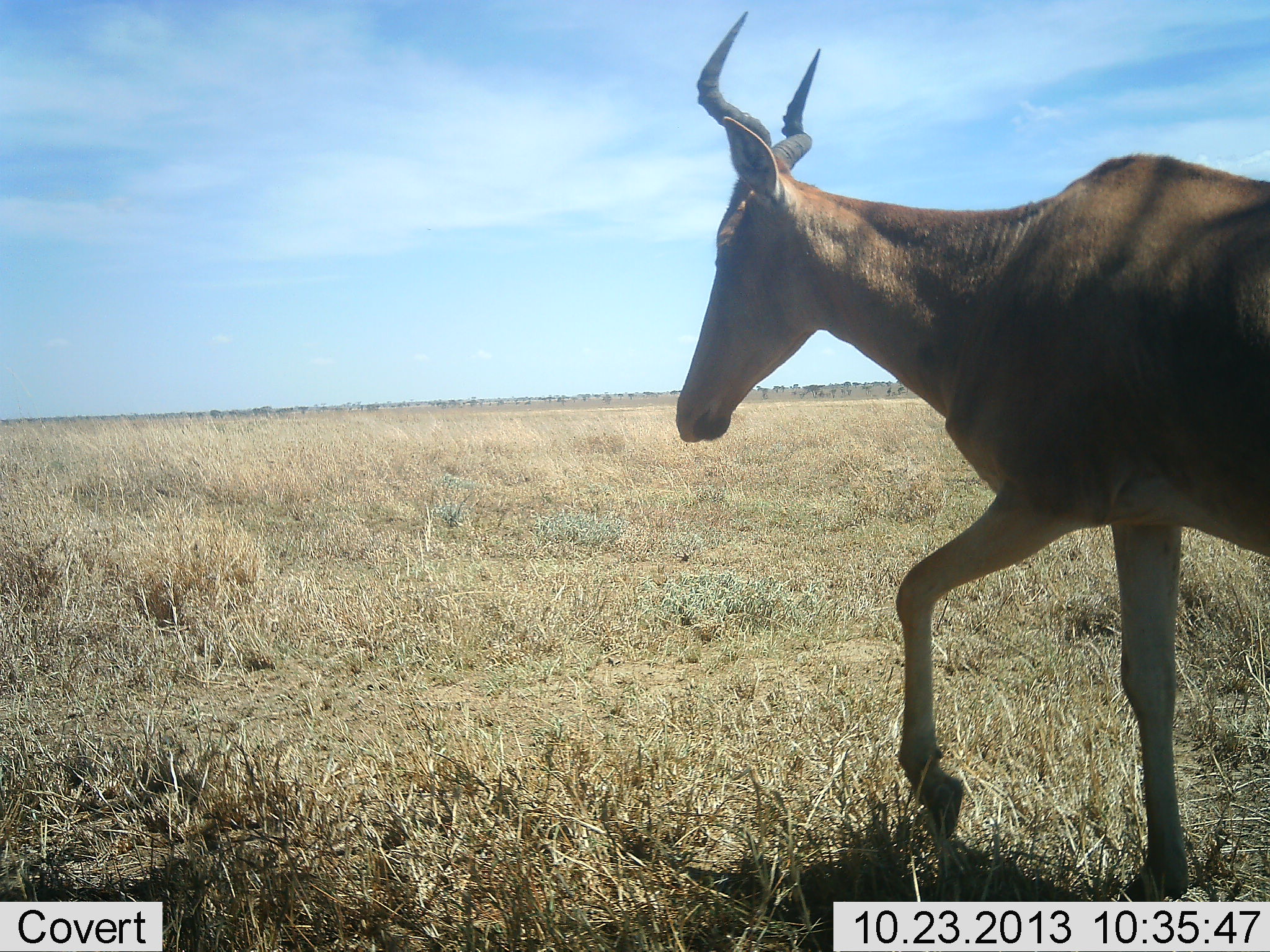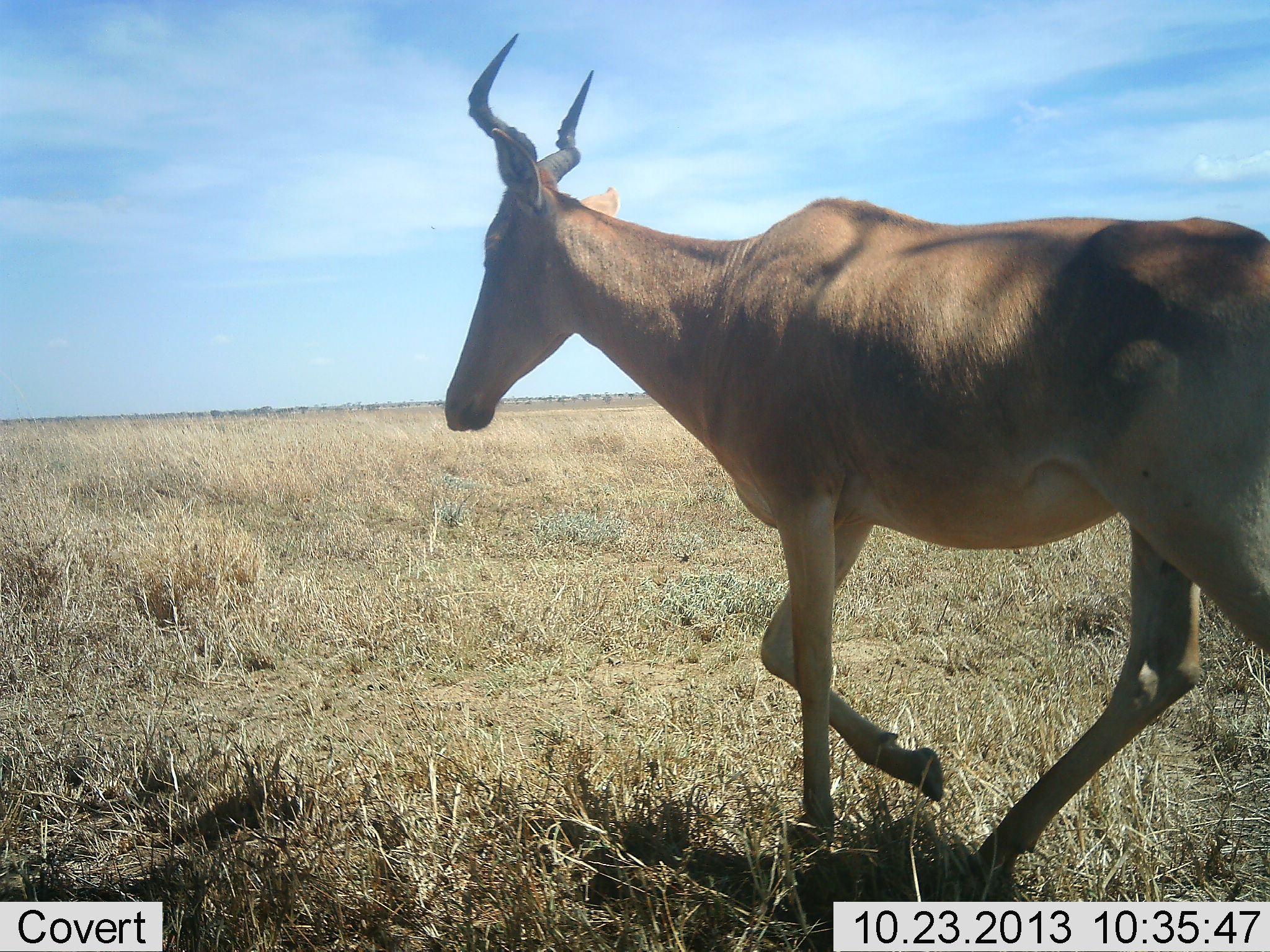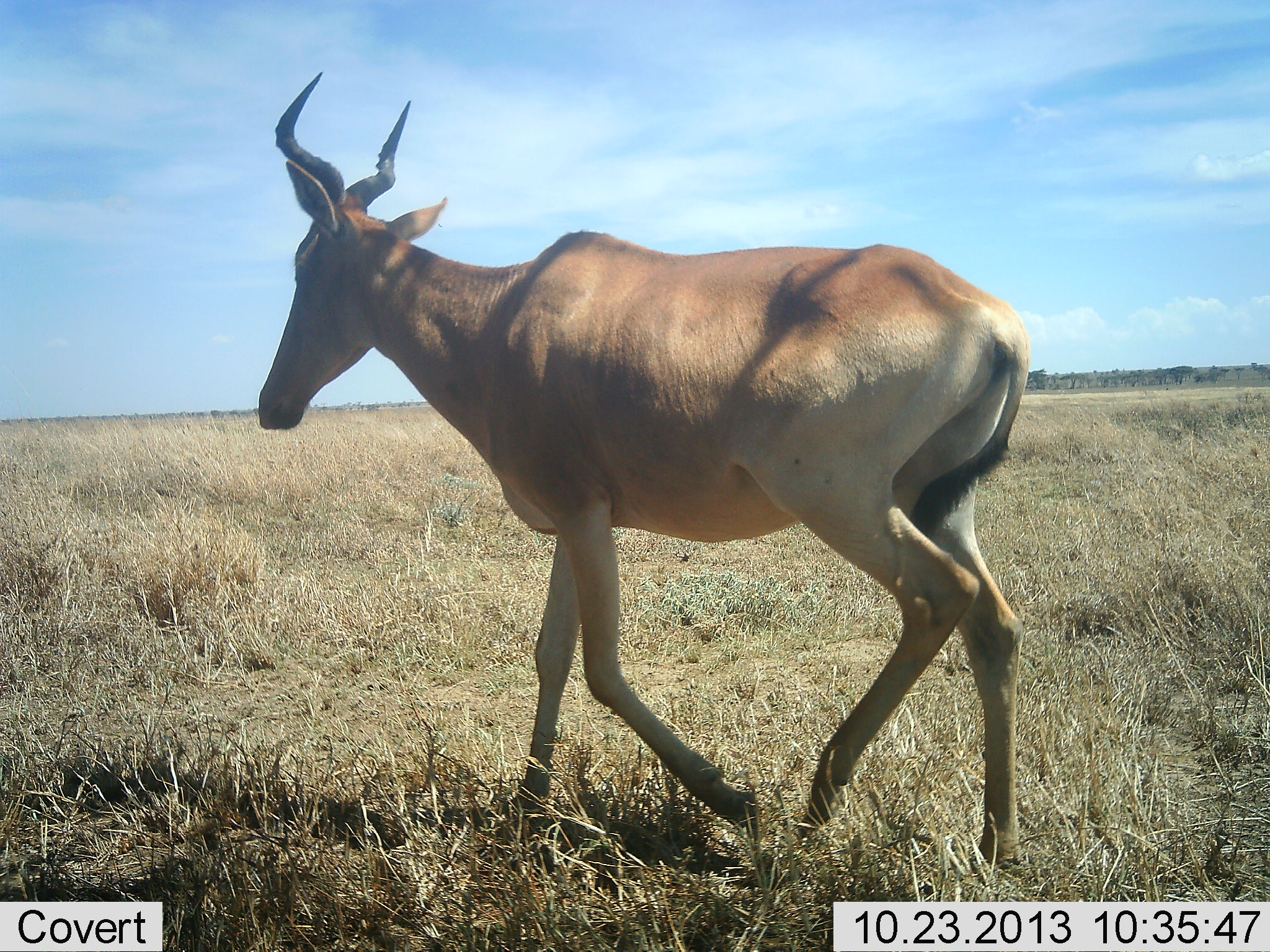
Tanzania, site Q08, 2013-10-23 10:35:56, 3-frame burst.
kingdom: Animalia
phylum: Chordata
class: Mammalia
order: Artiodactyla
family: Bovidae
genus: Alcelaphus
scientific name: Alcelaphus buselaphus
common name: hartebeest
Hartebeest (Alcelaphus buselaphus), count 1. Behavior (volunteer vote fractions): standing 0%, resting 0%, moving 100%, interacting 0%. Young present (vote fraction): 0%. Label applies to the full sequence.